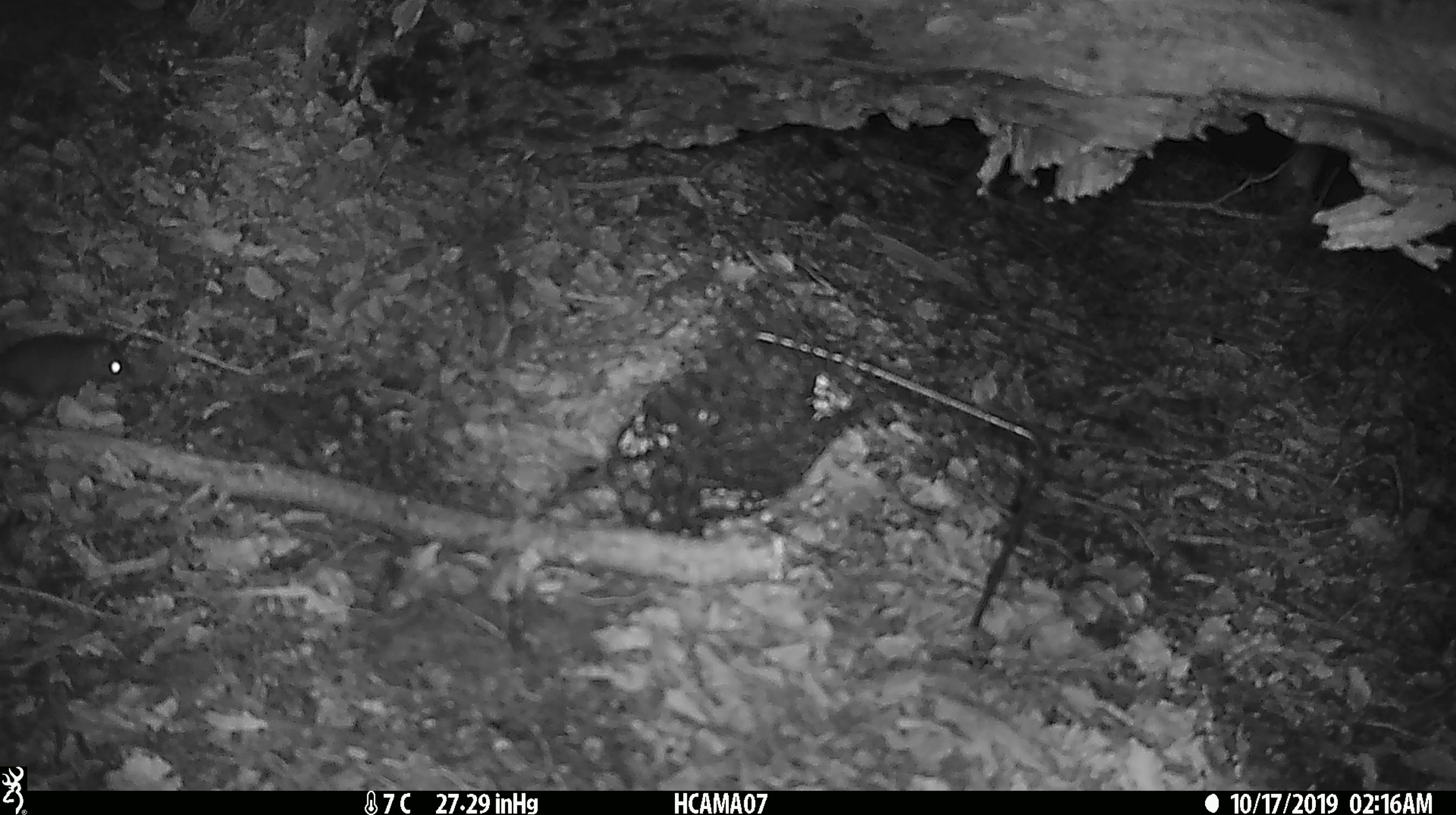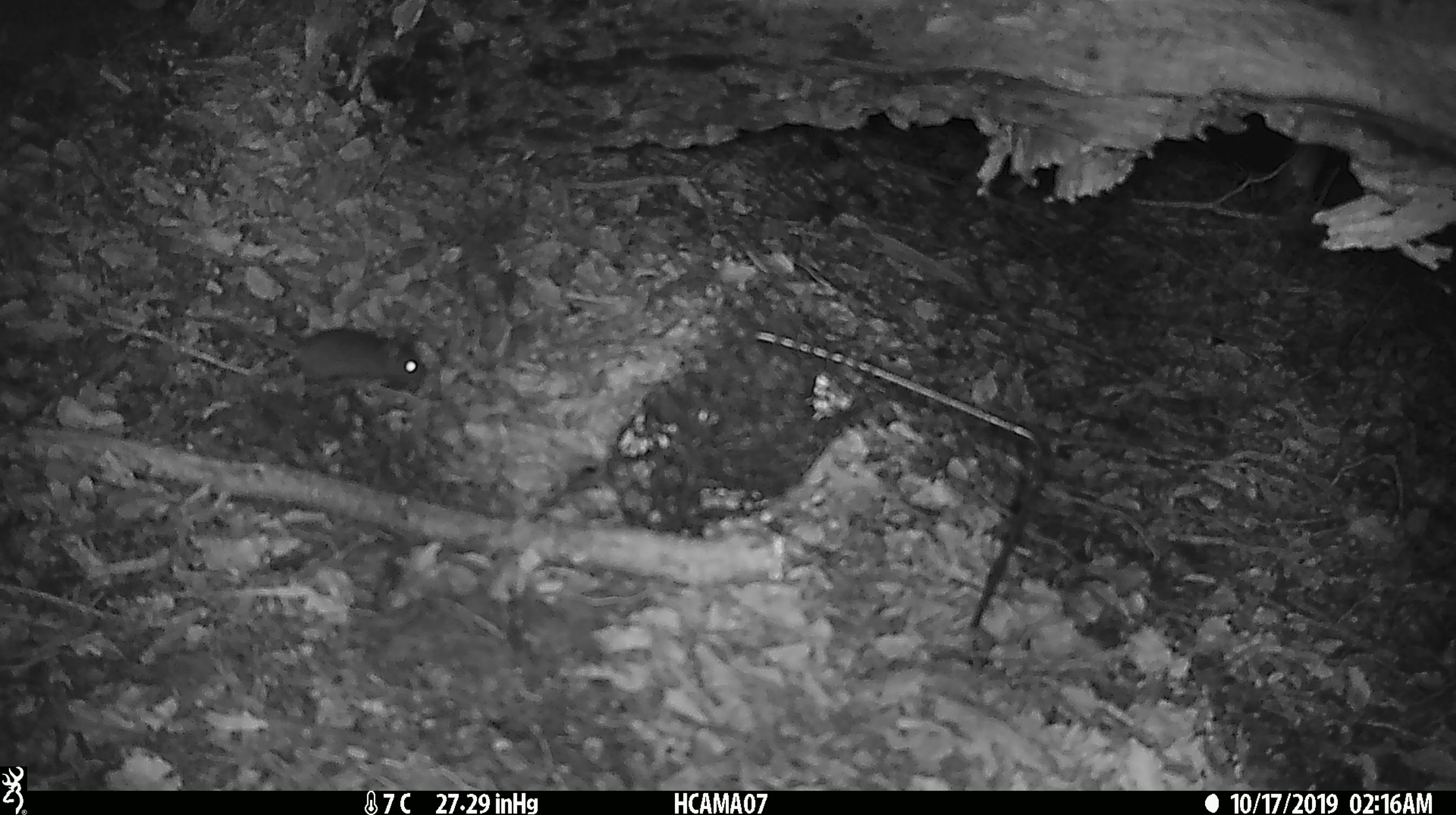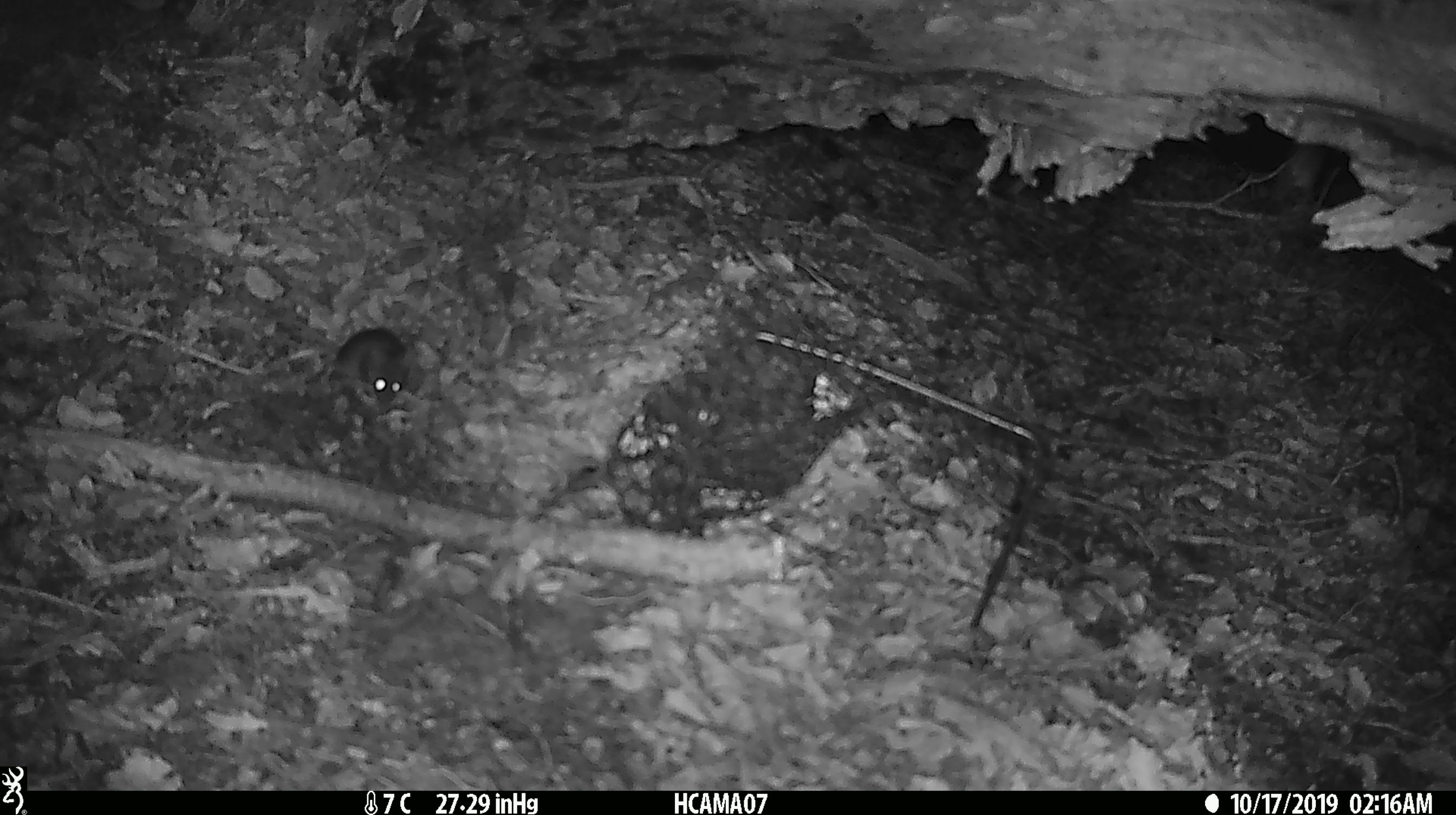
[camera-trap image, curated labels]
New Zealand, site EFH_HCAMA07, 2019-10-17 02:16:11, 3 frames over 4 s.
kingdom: Animalia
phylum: Chordata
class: Mammalia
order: Rodentia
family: Muridae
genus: Mus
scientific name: Mus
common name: mouse